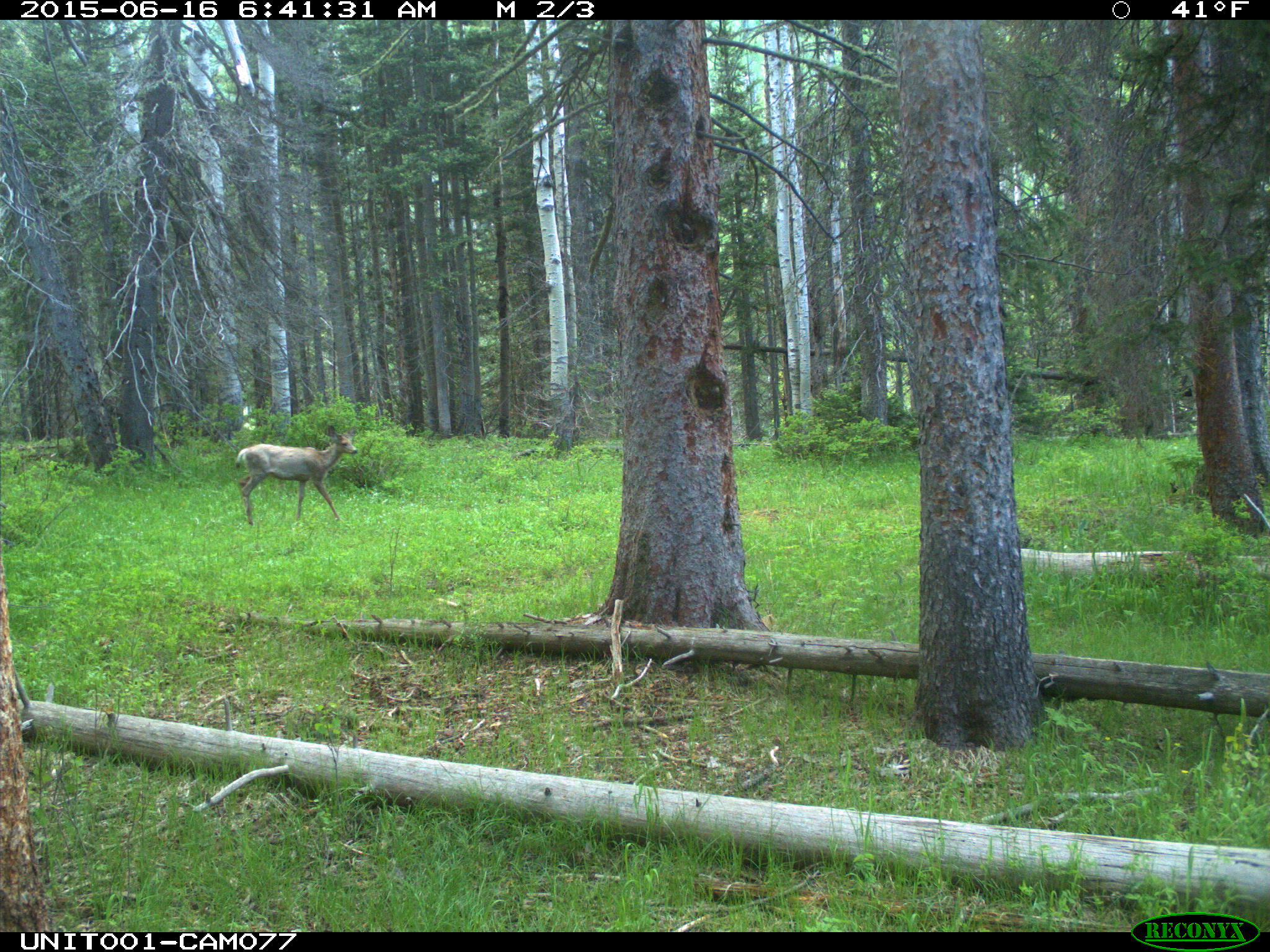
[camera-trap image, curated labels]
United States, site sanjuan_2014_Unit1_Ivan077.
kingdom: Animalia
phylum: Chordata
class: Mammalia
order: Artiodactyla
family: Cervidae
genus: Odocoileus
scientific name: Odocoileus hemionus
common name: mule deer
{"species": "Odocoileus hemionus (mule deer)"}